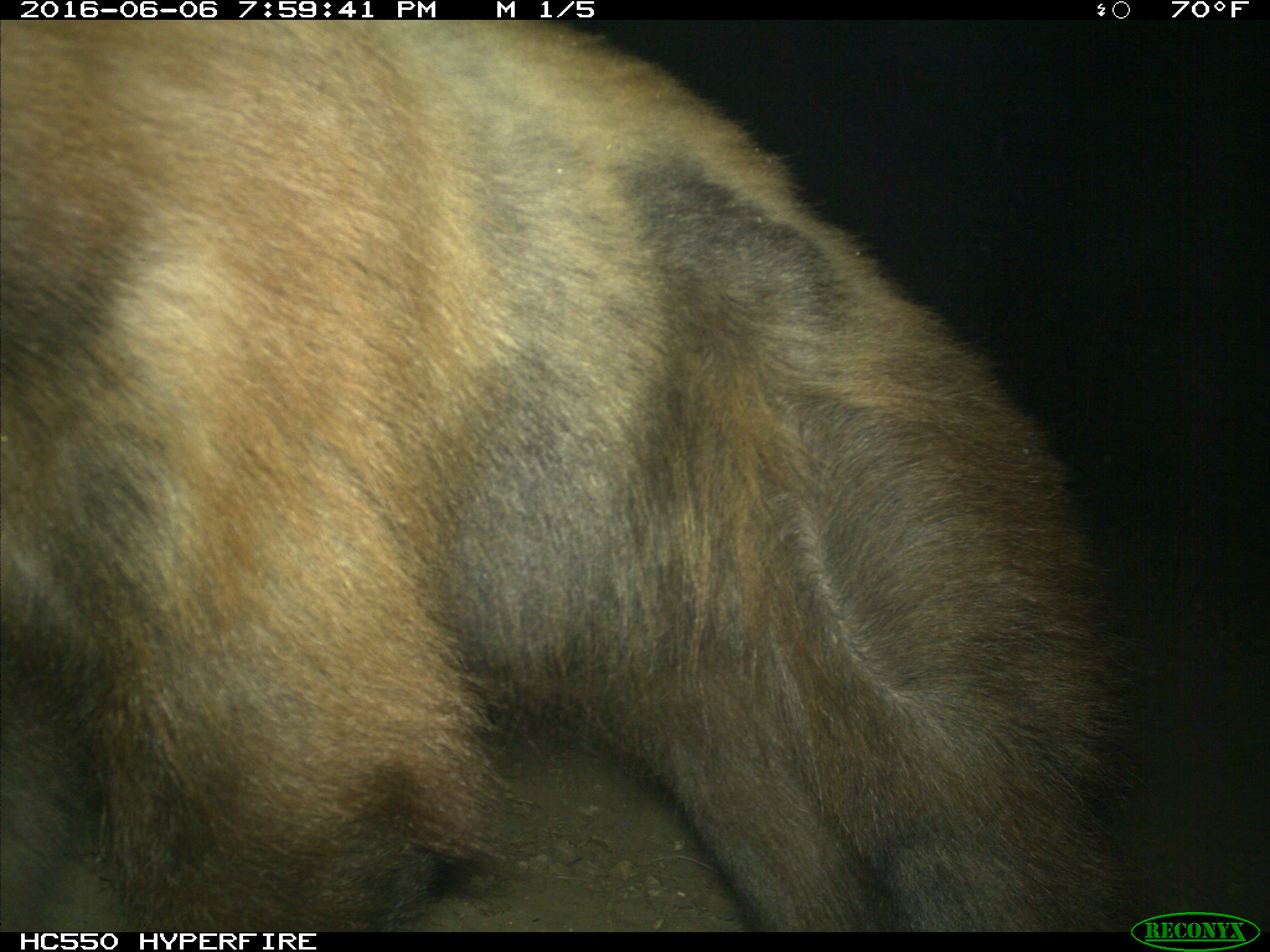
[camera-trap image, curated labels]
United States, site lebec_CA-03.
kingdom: Animalia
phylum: Chordata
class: Mammalia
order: Carnivora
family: Ursidae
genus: Ursus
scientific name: Ursus americanus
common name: american black bear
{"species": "Ursus americanus (american black bear)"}